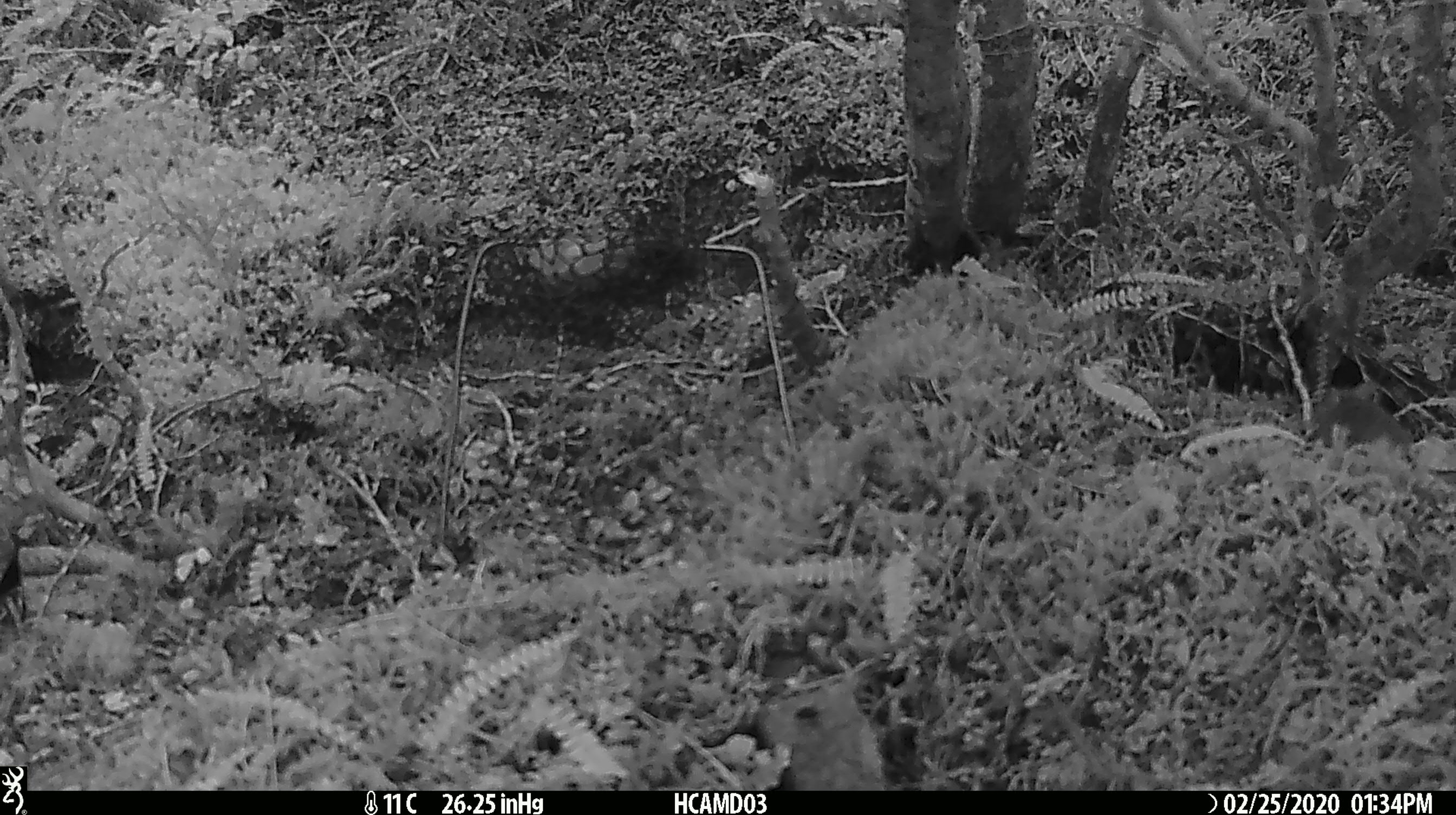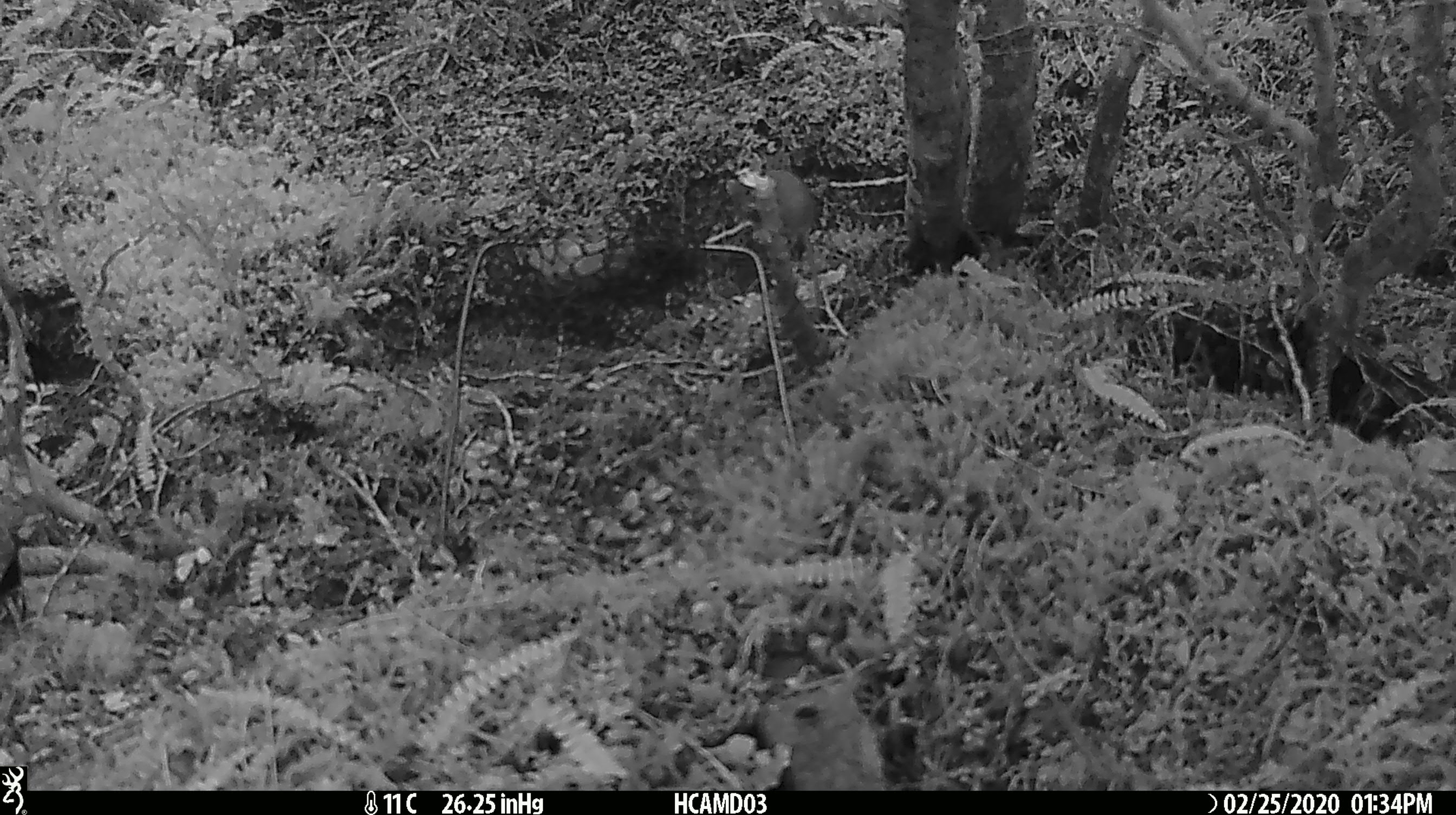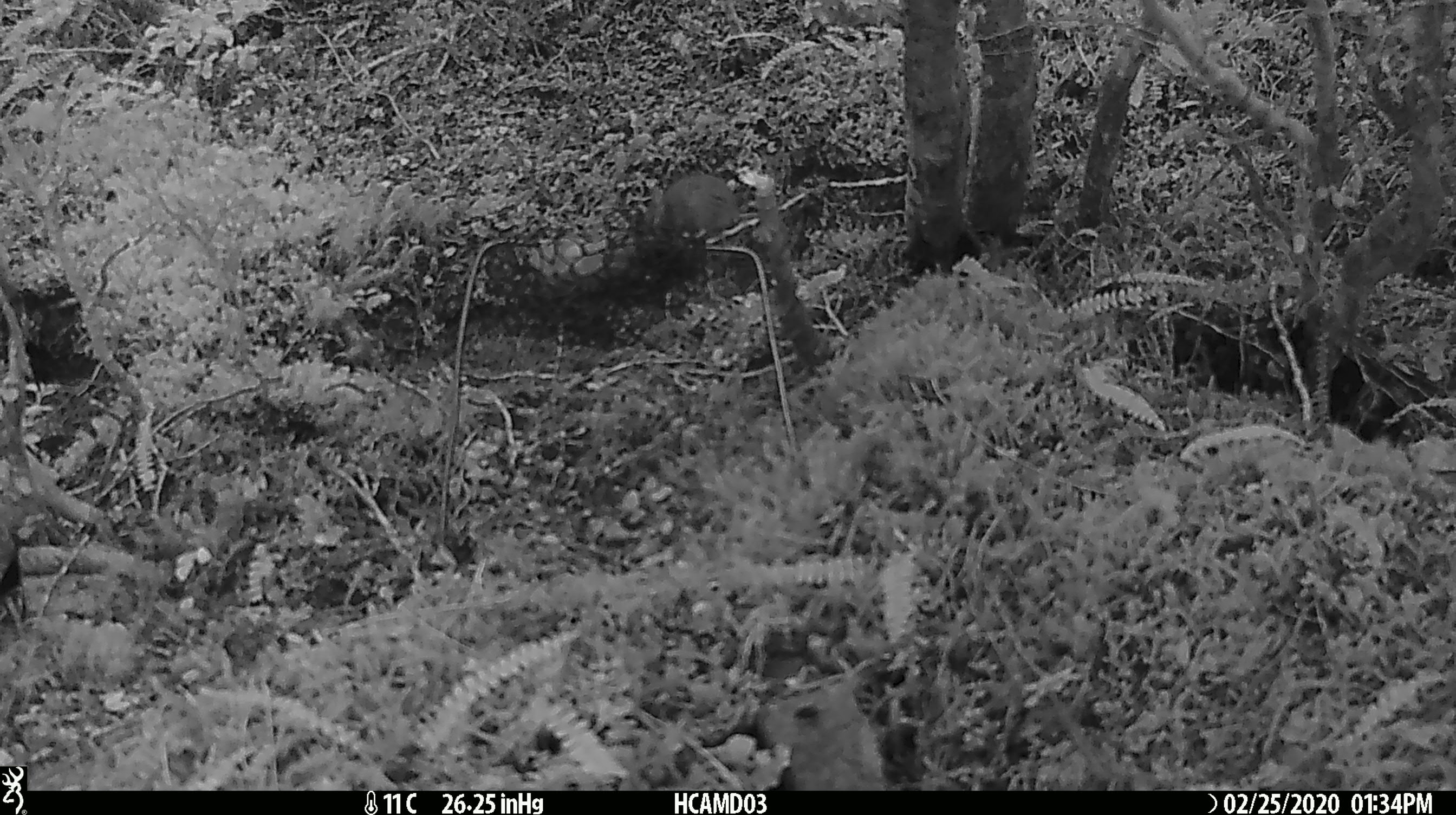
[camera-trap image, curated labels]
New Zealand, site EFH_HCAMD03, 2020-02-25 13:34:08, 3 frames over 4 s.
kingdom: Animalia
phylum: Chordata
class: Mammalia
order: Rodentia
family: Muridae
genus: Mus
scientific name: Mus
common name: mouse